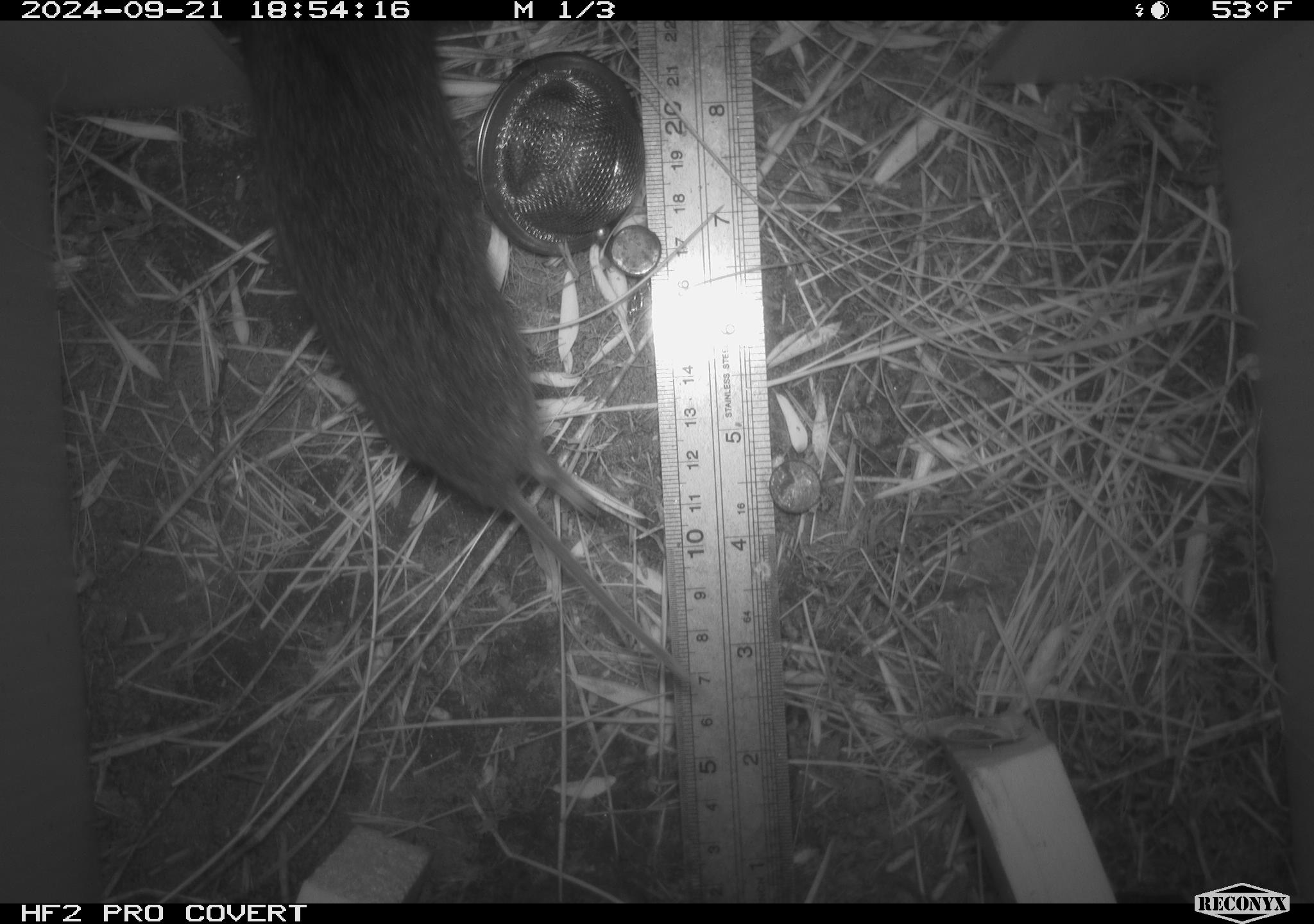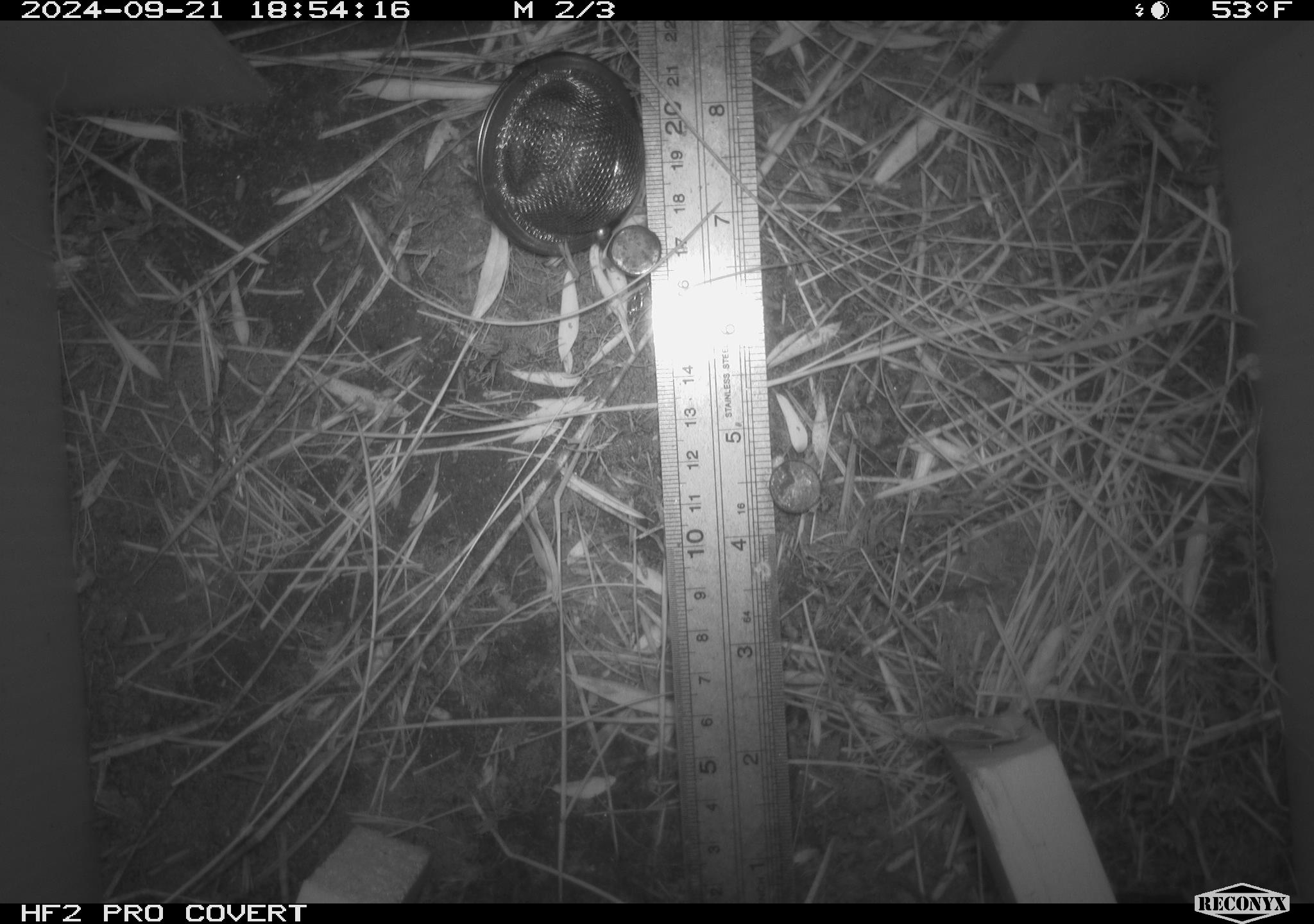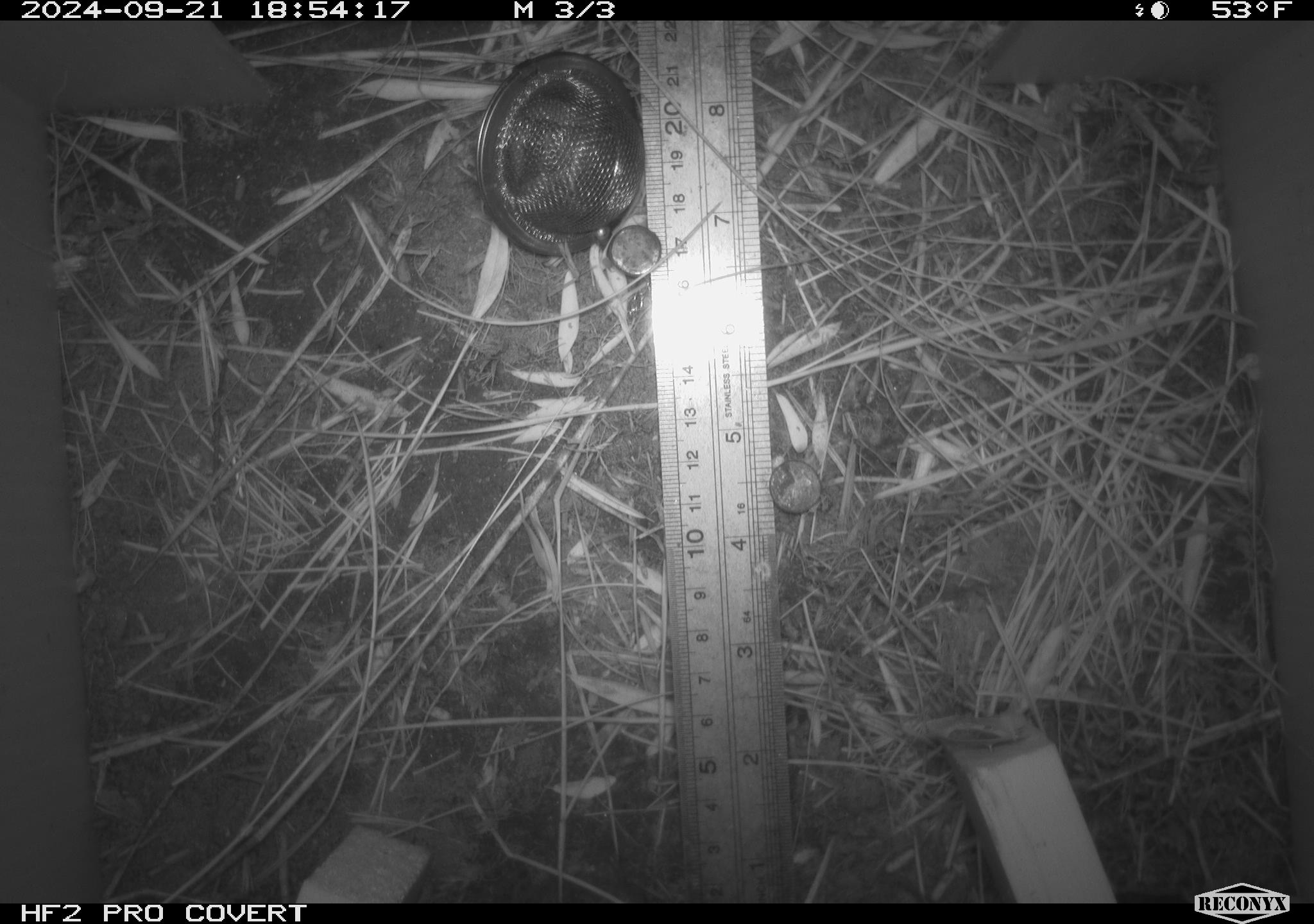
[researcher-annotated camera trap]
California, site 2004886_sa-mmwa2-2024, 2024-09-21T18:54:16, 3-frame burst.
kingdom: Animalia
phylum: Chordata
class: Mammalia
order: Rodentia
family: Cricetidae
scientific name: Arvicolinae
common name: voles, lemmings, and muskrats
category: arvicolinae subfamily